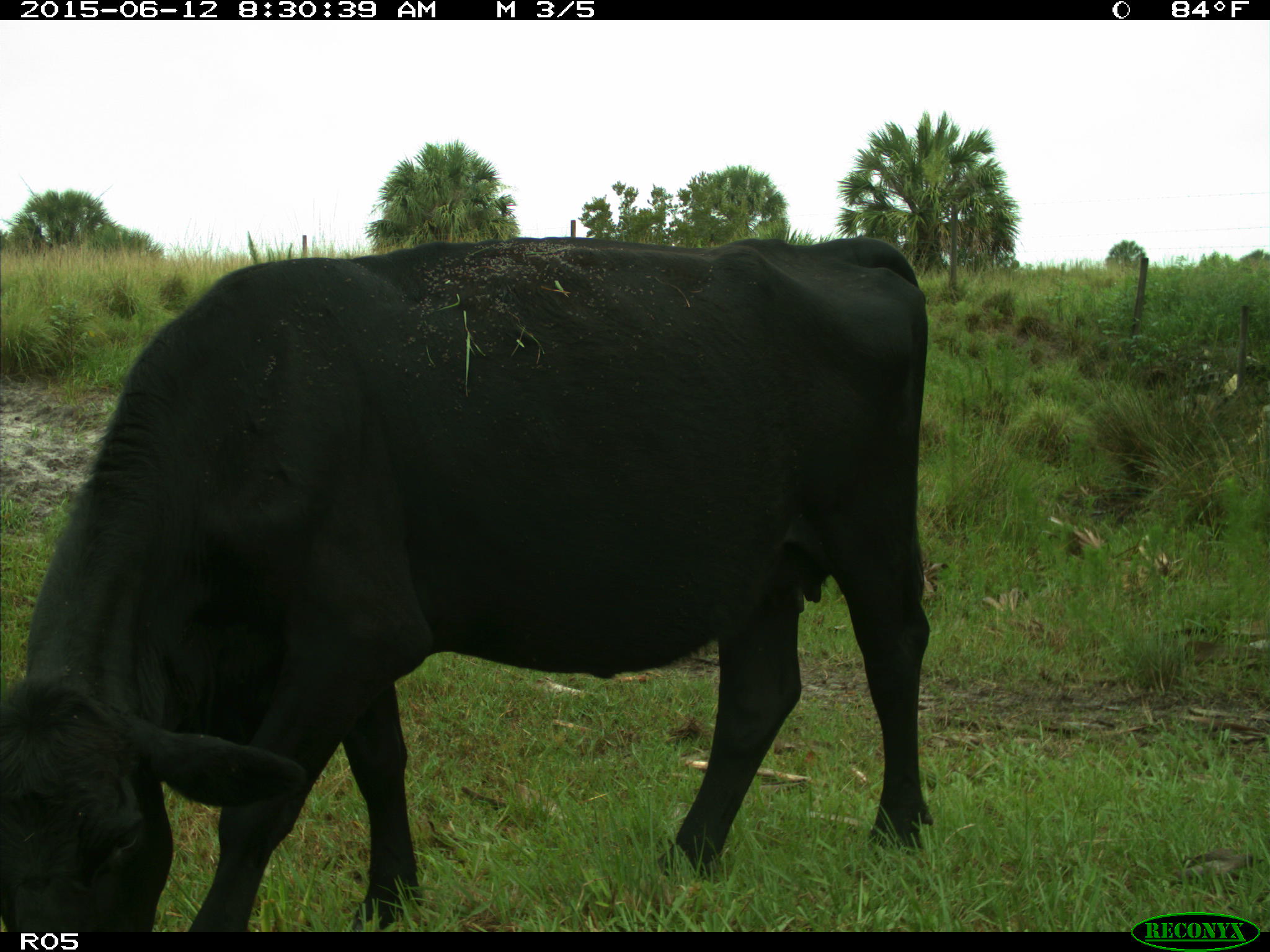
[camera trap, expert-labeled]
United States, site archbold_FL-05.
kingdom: Animalia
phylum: Chordata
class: Mammalia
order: Artiodactyla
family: Bovidae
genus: Bos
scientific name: Bos taurus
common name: domestic cow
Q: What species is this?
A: Bos taurus (domestic cow).